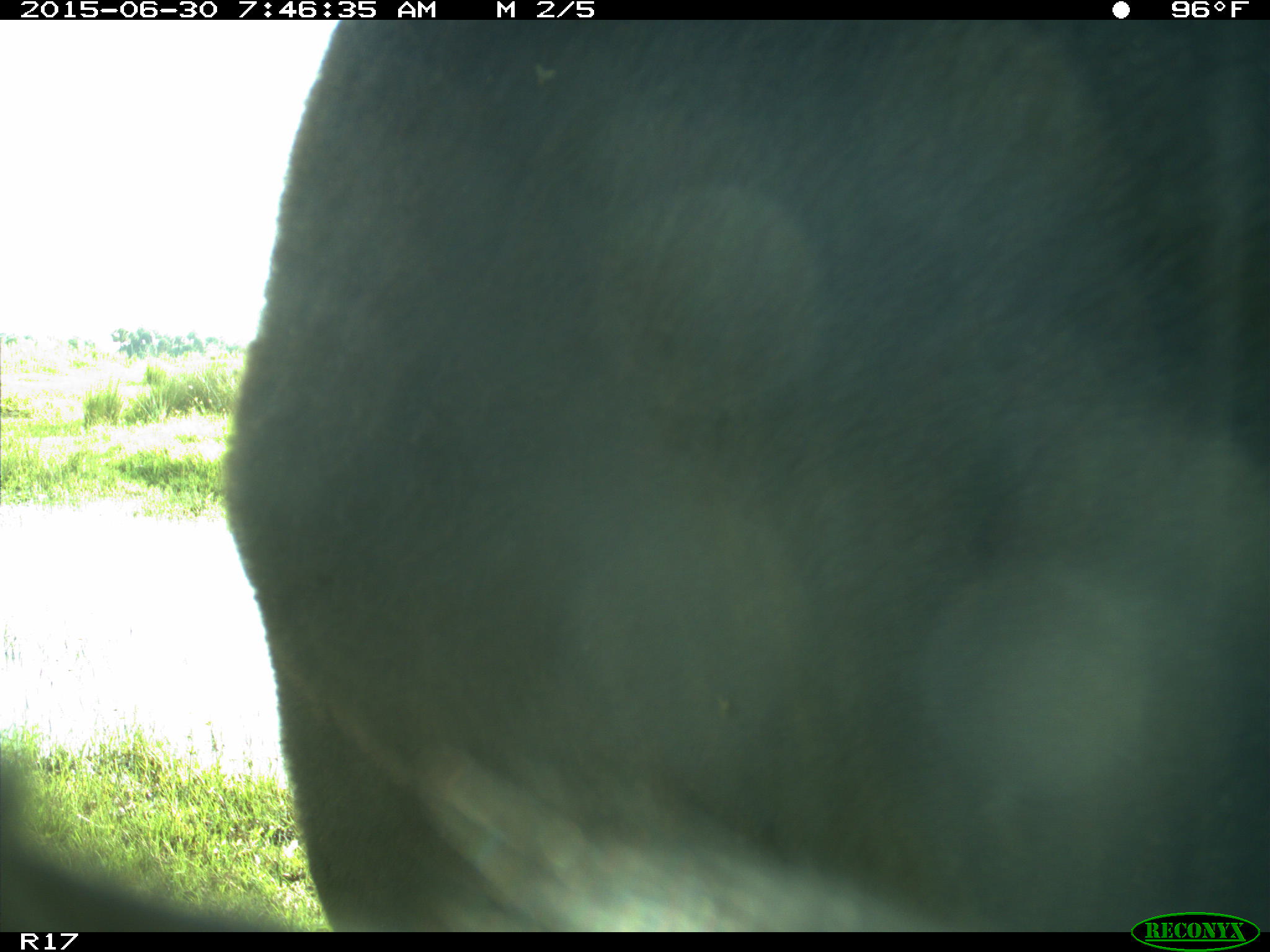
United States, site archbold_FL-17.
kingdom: Animalia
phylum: Chordata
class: Mammalia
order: Artiodactyla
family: Bovidae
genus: Bos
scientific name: Bos taurus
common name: domestic cow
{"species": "Bos taurus (domestic cow)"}